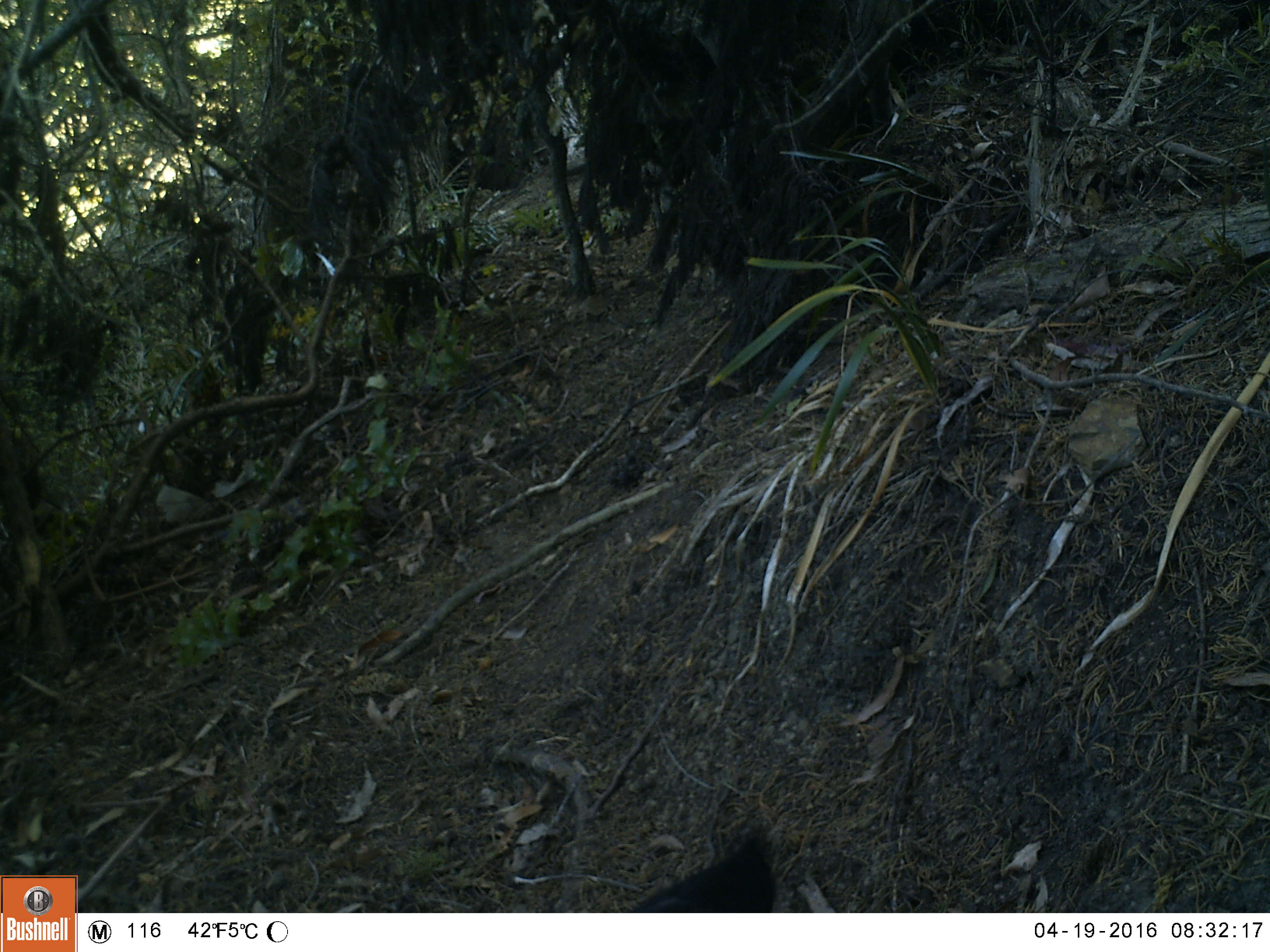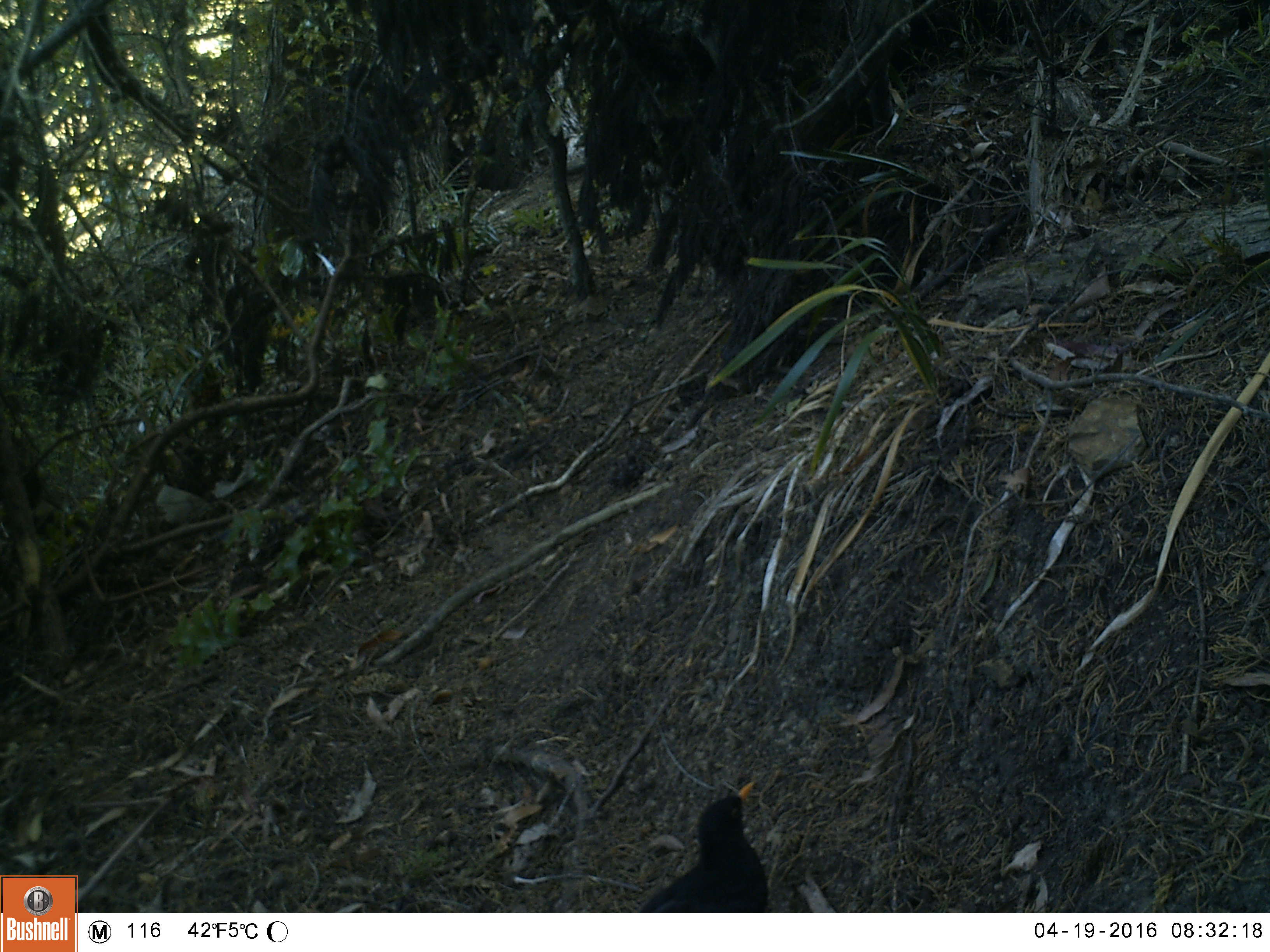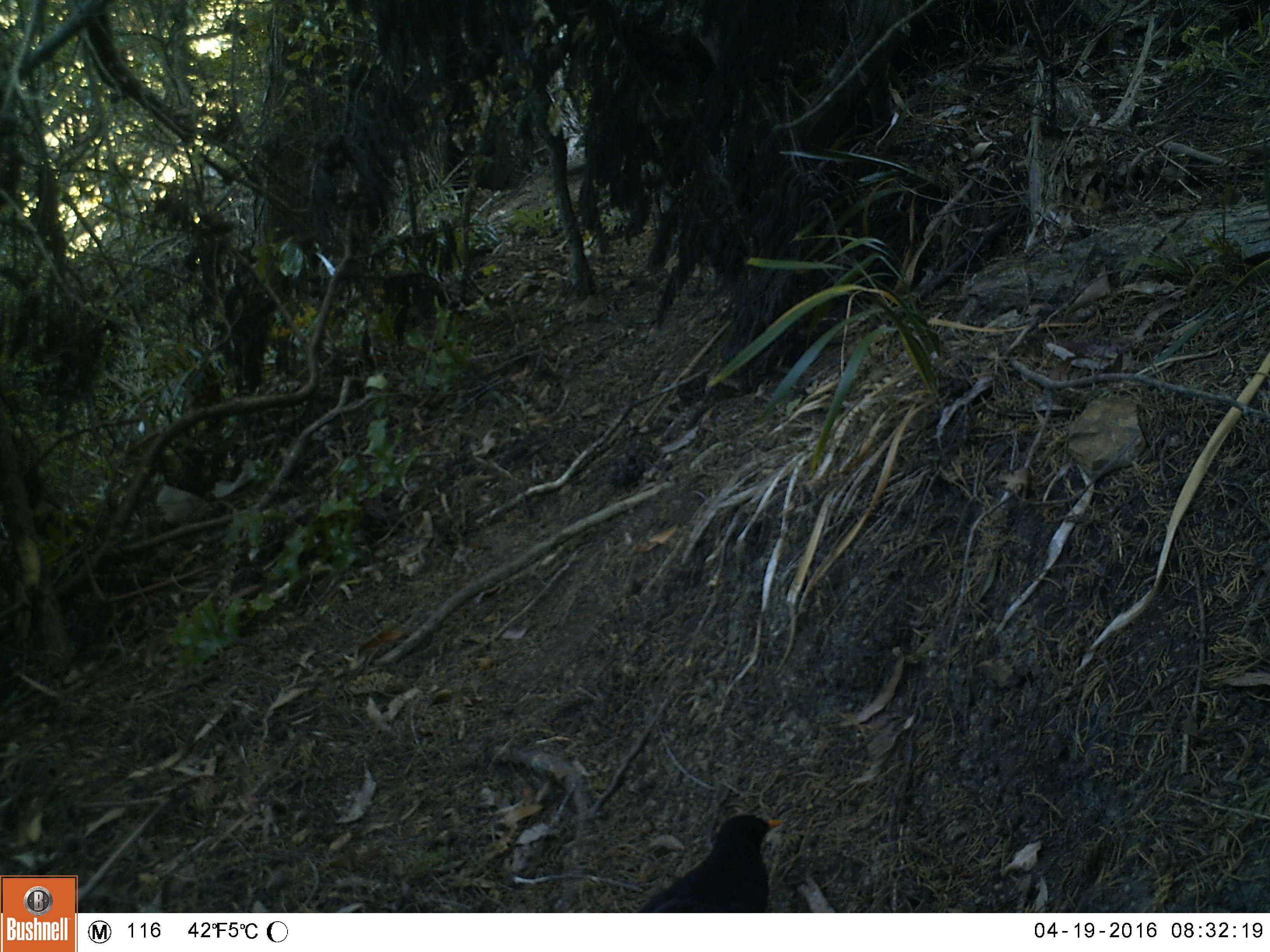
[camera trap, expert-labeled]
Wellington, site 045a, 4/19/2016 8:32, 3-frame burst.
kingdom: Animalia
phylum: Chordata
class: Aves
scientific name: Aves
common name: bird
Bird (Aves).